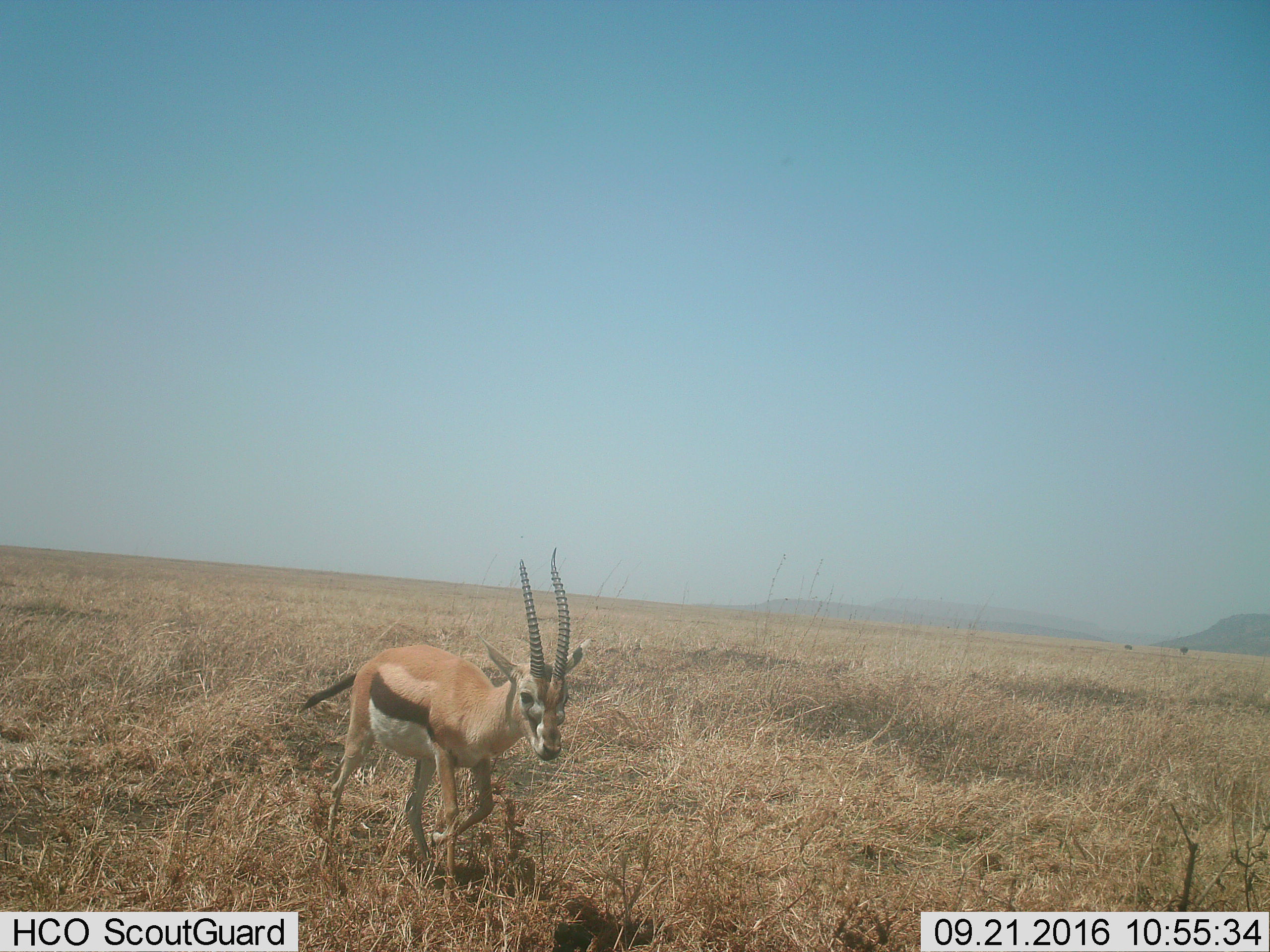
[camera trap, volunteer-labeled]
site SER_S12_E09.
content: unidentified animal